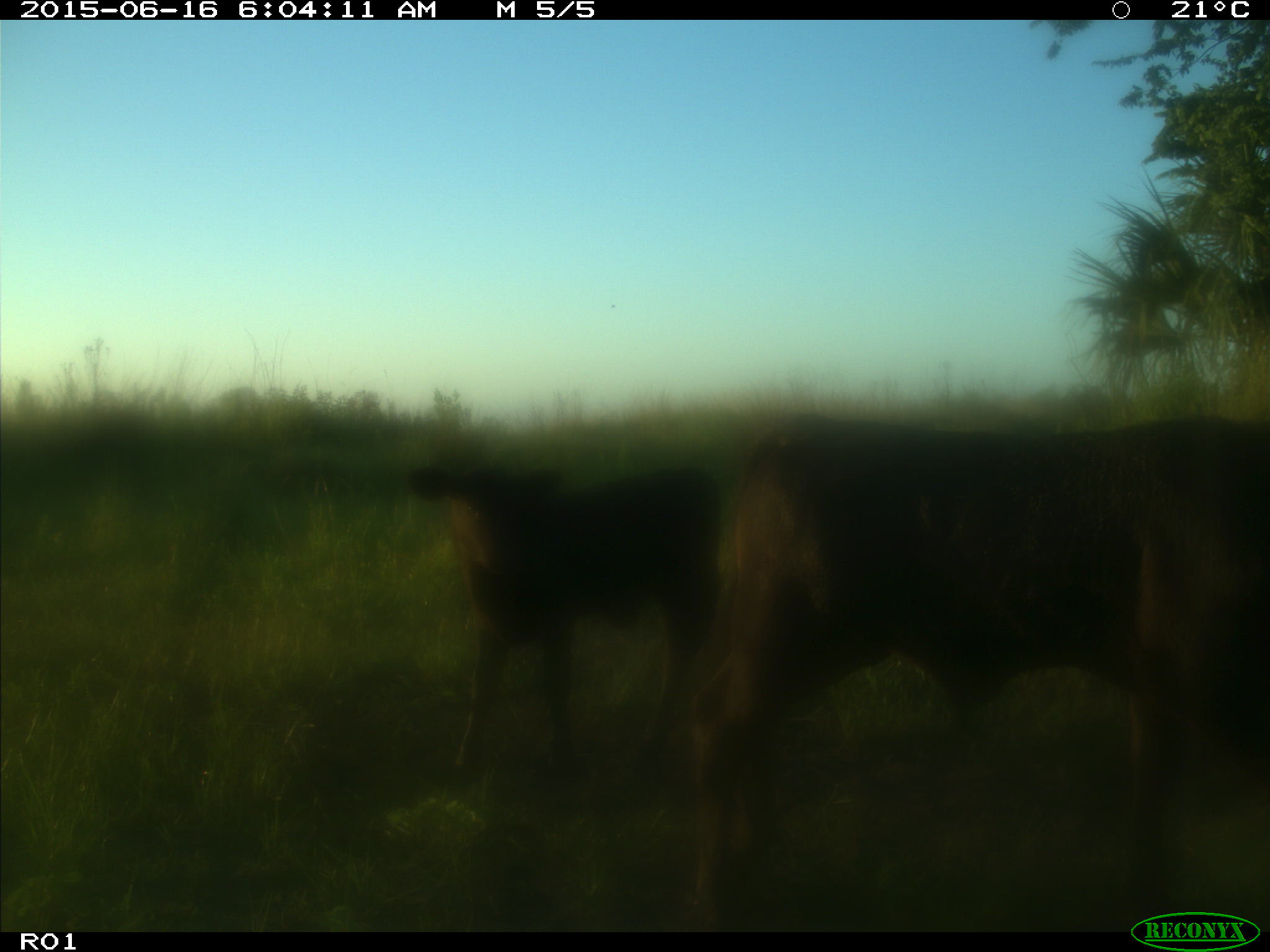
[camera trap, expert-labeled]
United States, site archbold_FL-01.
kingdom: Animalia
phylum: Chordata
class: Mammalia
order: Artiodactyla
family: Bovidae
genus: Bos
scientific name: Bos taurus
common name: domestic cow